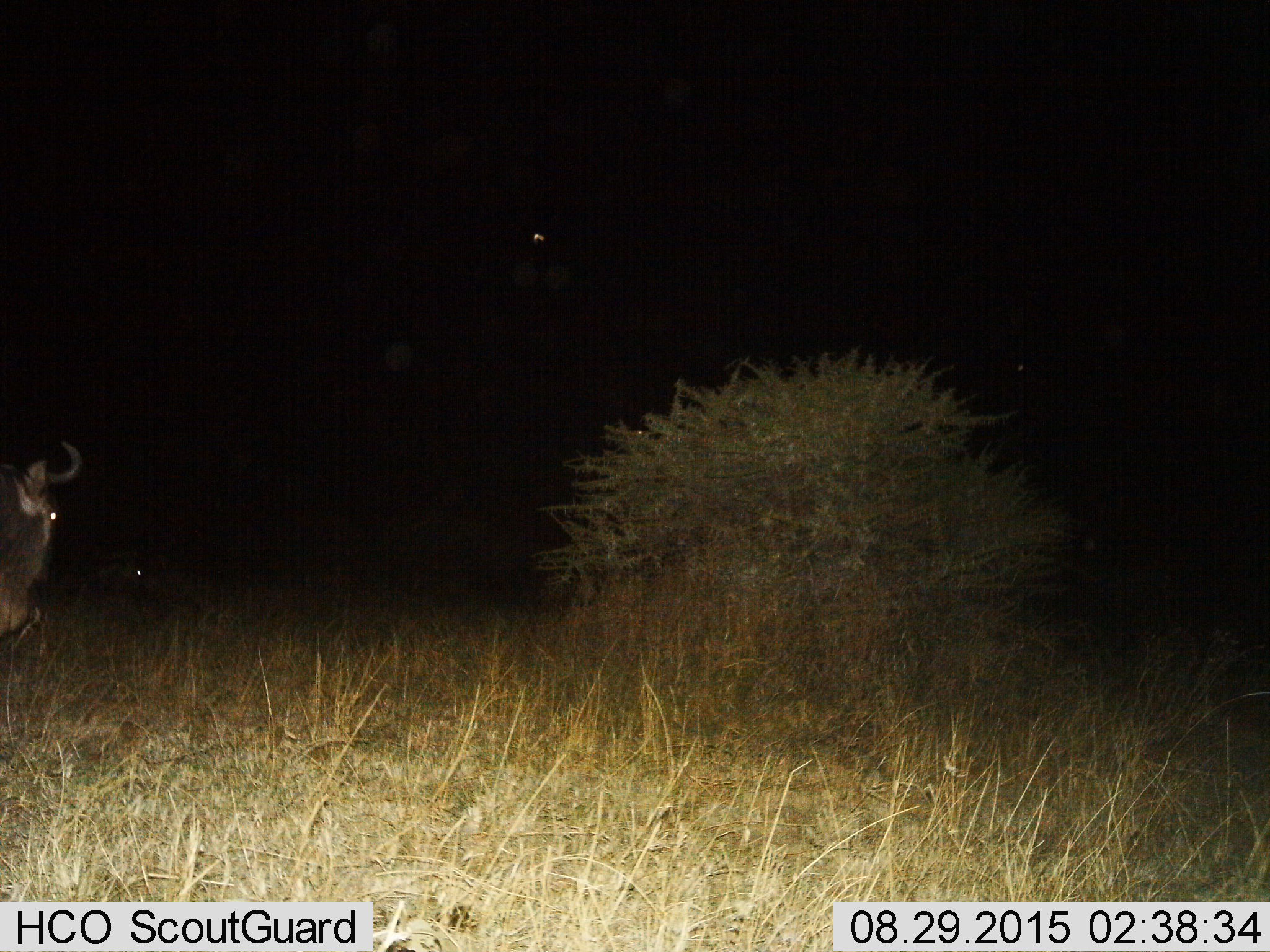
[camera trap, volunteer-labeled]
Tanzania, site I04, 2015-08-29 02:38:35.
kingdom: Animalia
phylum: Chordata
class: Mammalia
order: Artiodactyla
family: Bovidae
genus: Connochaetes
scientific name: Connochaetes taurinus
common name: blue wildebeest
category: wildebeest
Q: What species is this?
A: Wildebeest (blue wildebeest) (Connochaetes taurinus).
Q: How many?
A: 1.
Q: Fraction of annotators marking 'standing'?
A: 100%.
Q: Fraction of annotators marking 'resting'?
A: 12%.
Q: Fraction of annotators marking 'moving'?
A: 0%.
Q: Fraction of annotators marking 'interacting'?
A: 0%.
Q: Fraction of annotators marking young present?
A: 0%.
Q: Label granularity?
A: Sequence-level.